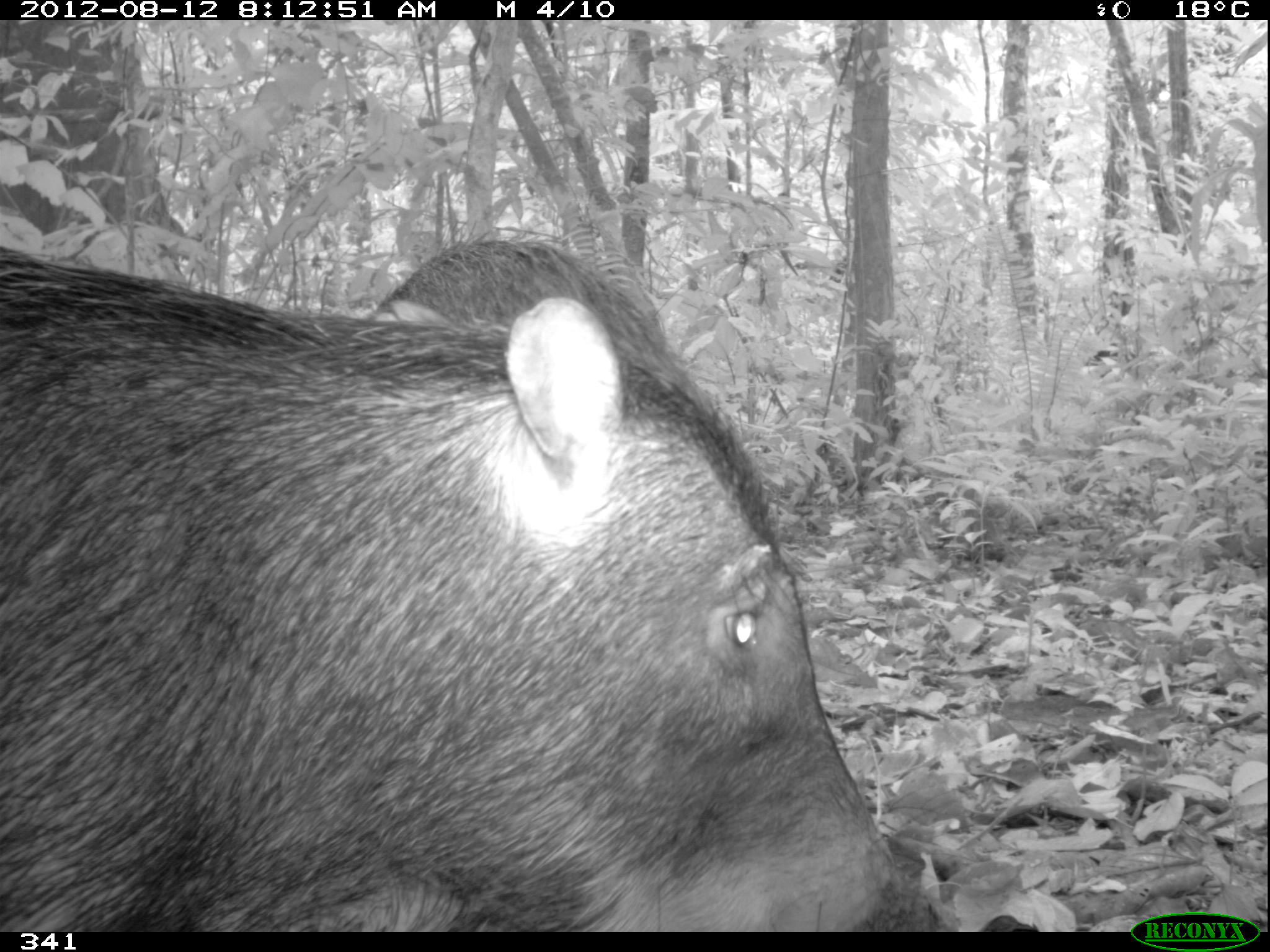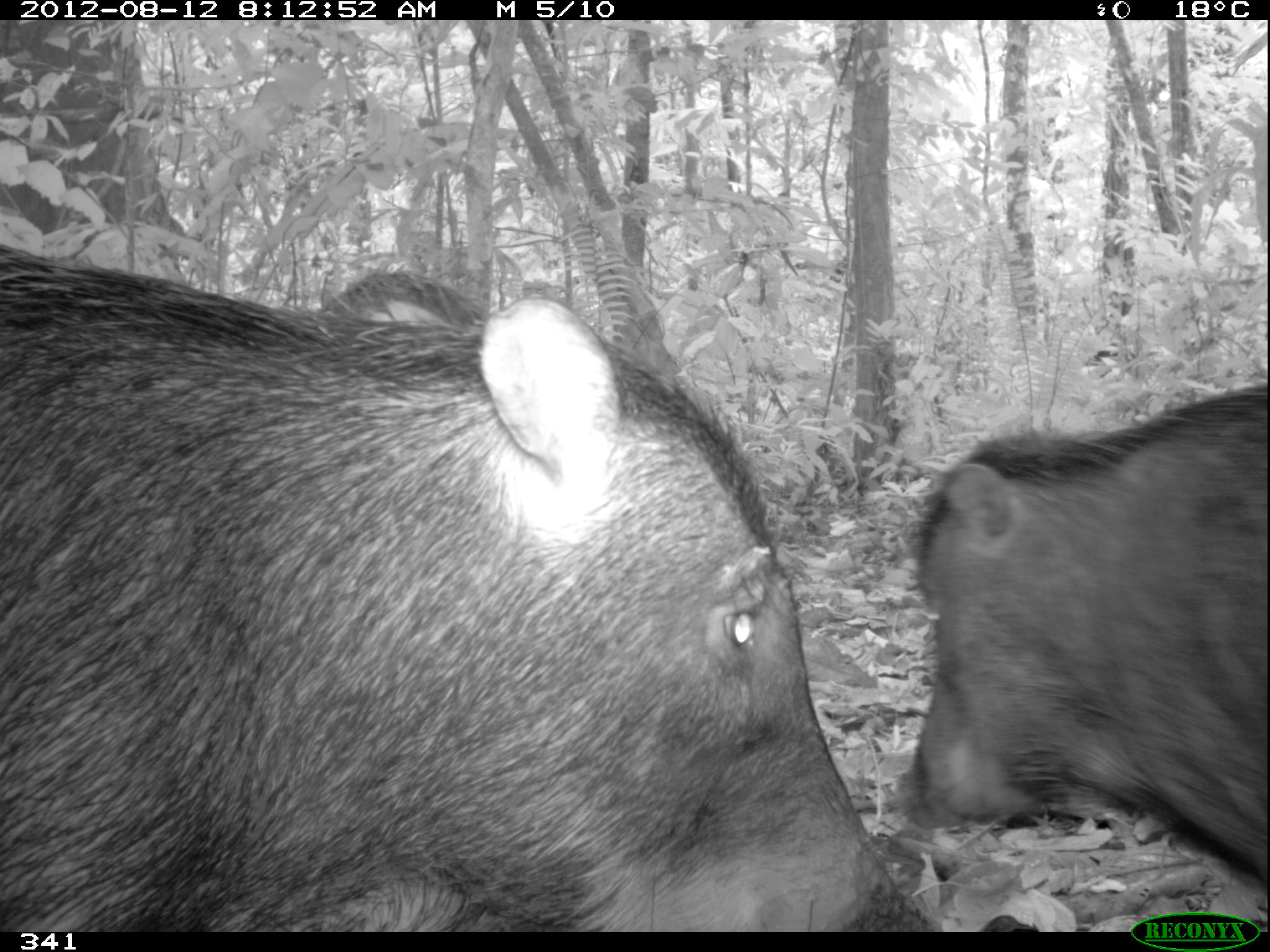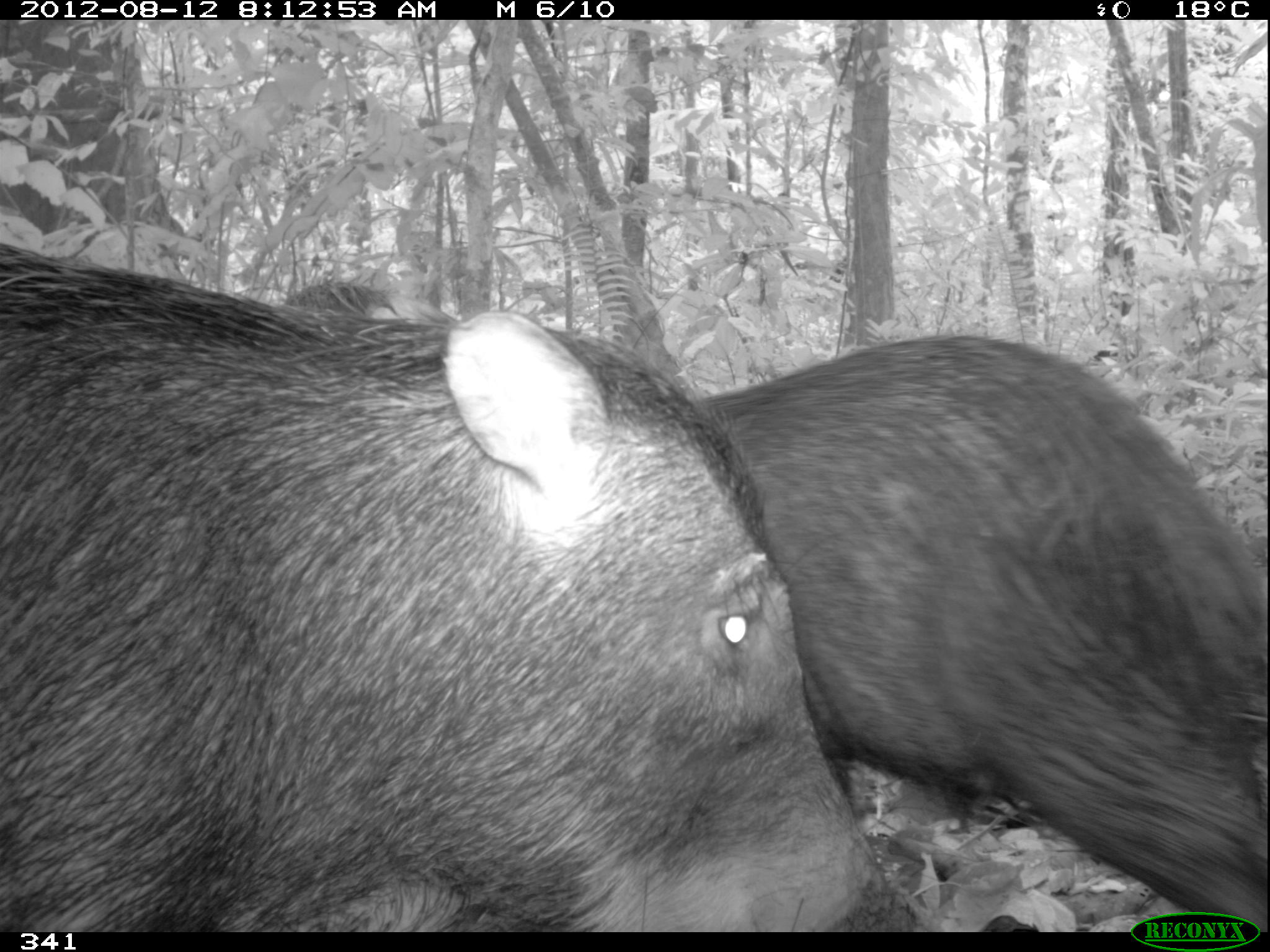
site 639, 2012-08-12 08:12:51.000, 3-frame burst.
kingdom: Animalia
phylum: Chordata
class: Mammalia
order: Artiodactyla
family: Tayassuidae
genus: Tayassu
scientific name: Tayassu pecari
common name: white-lipped peccary